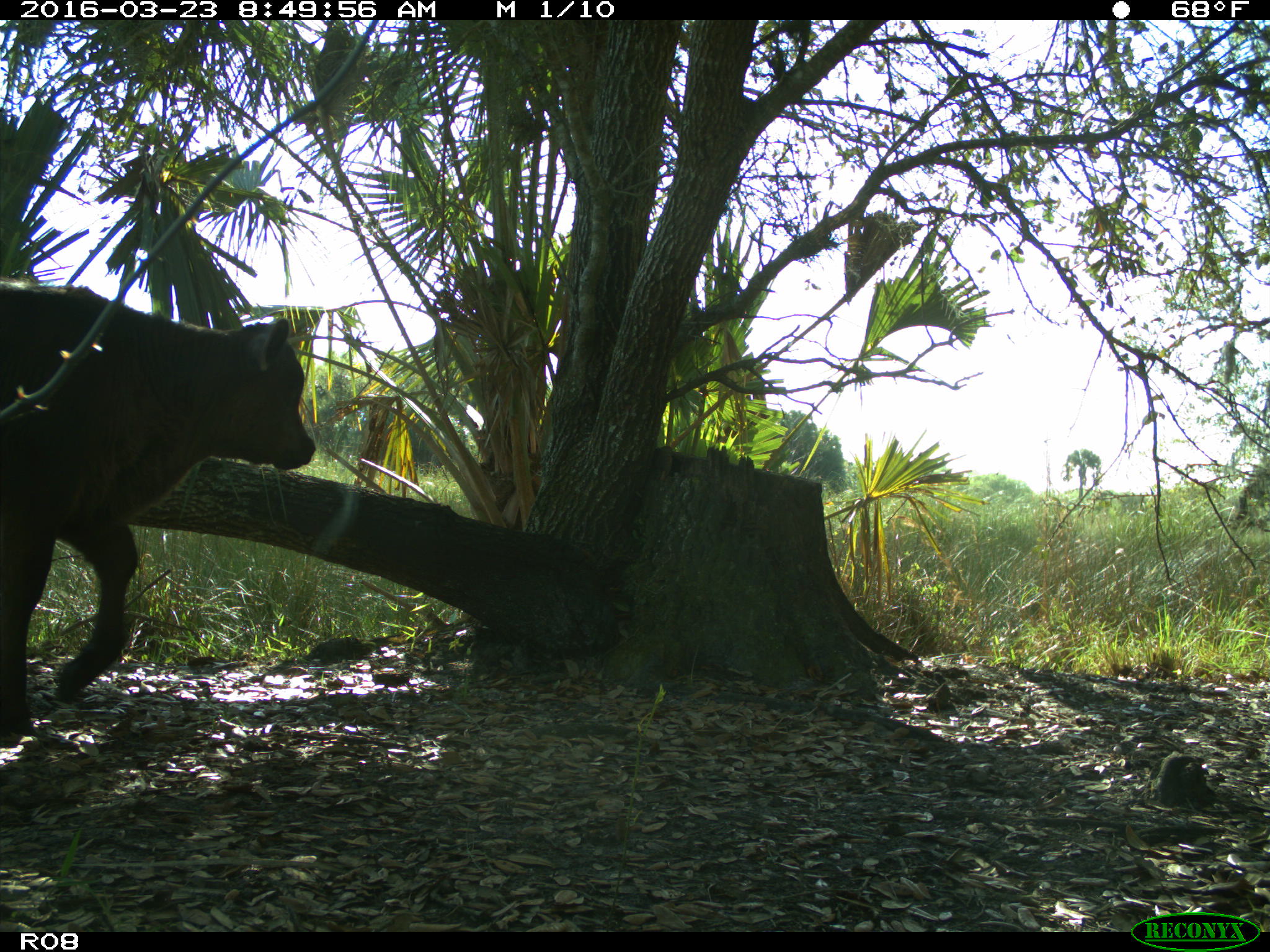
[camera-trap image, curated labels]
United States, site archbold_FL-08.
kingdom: Animalia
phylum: Chordata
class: Mammalia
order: Artiodactyla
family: Bovidae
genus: Bos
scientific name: Bos taurus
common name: domestic cow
Bos taurus (domestic cow).